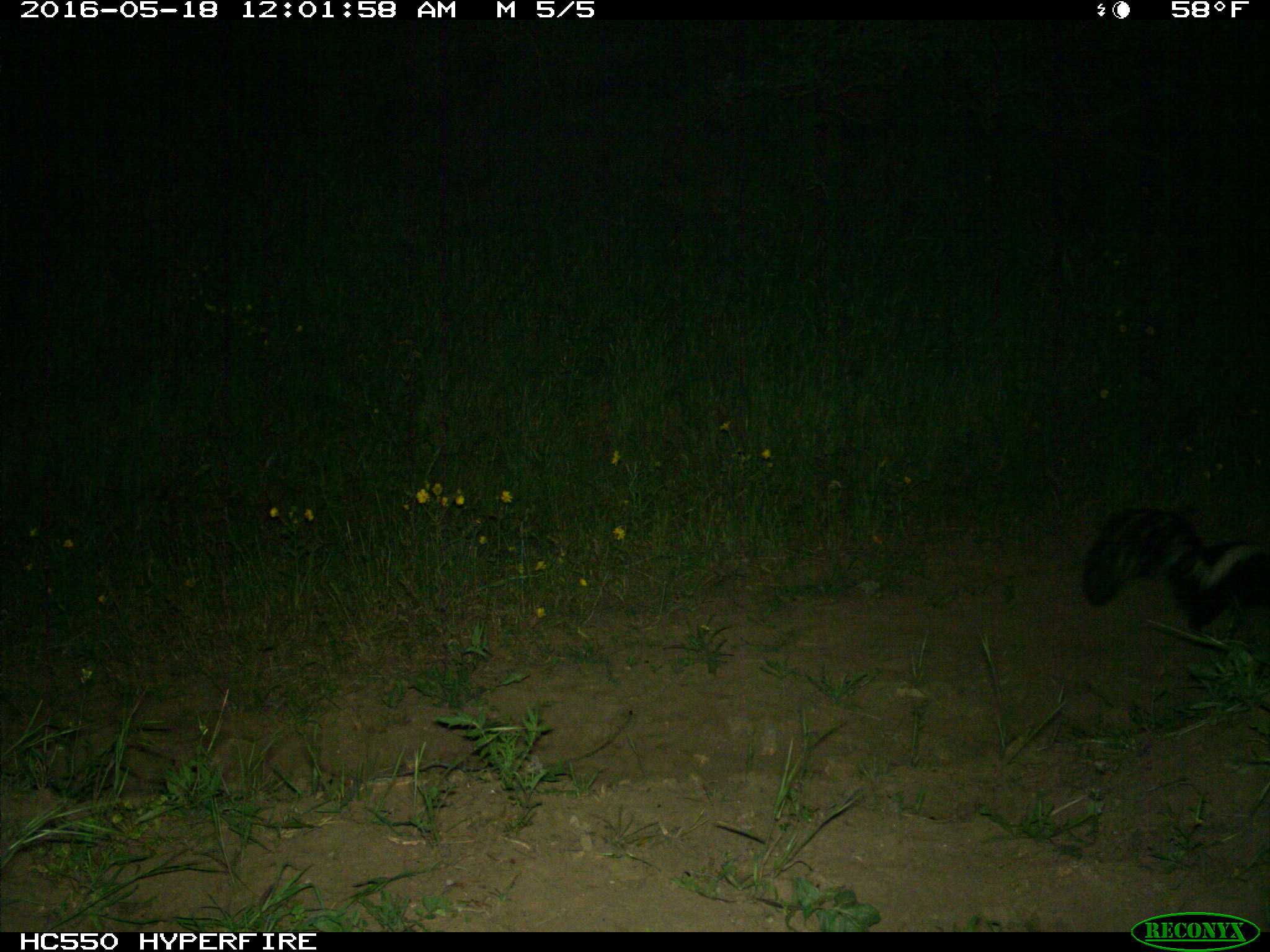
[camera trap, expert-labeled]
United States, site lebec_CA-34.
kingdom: Animalia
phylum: Chordata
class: Mammalia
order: Carnivora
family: Mephitidae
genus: Mephitis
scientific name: Mephitis mephitis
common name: striped skunk